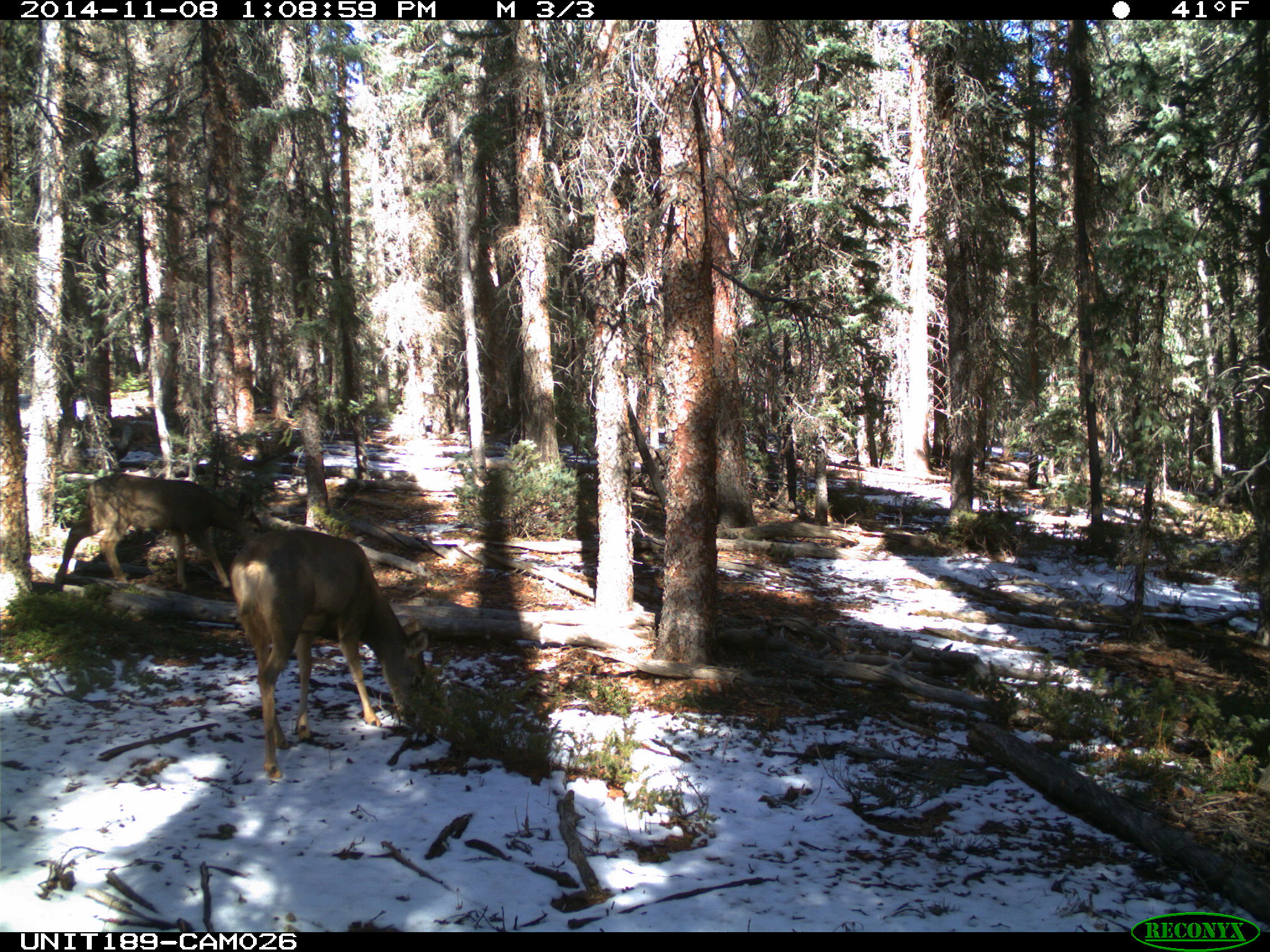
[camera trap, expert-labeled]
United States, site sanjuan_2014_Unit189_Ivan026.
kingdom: Animalia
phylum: Chordata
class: Mammalia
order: Artiodactyla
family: Cervidae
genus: Odocoileus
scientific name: Odocoileus hemionus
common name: mule deer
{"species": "Odocoileus hemionus (mule deer)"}